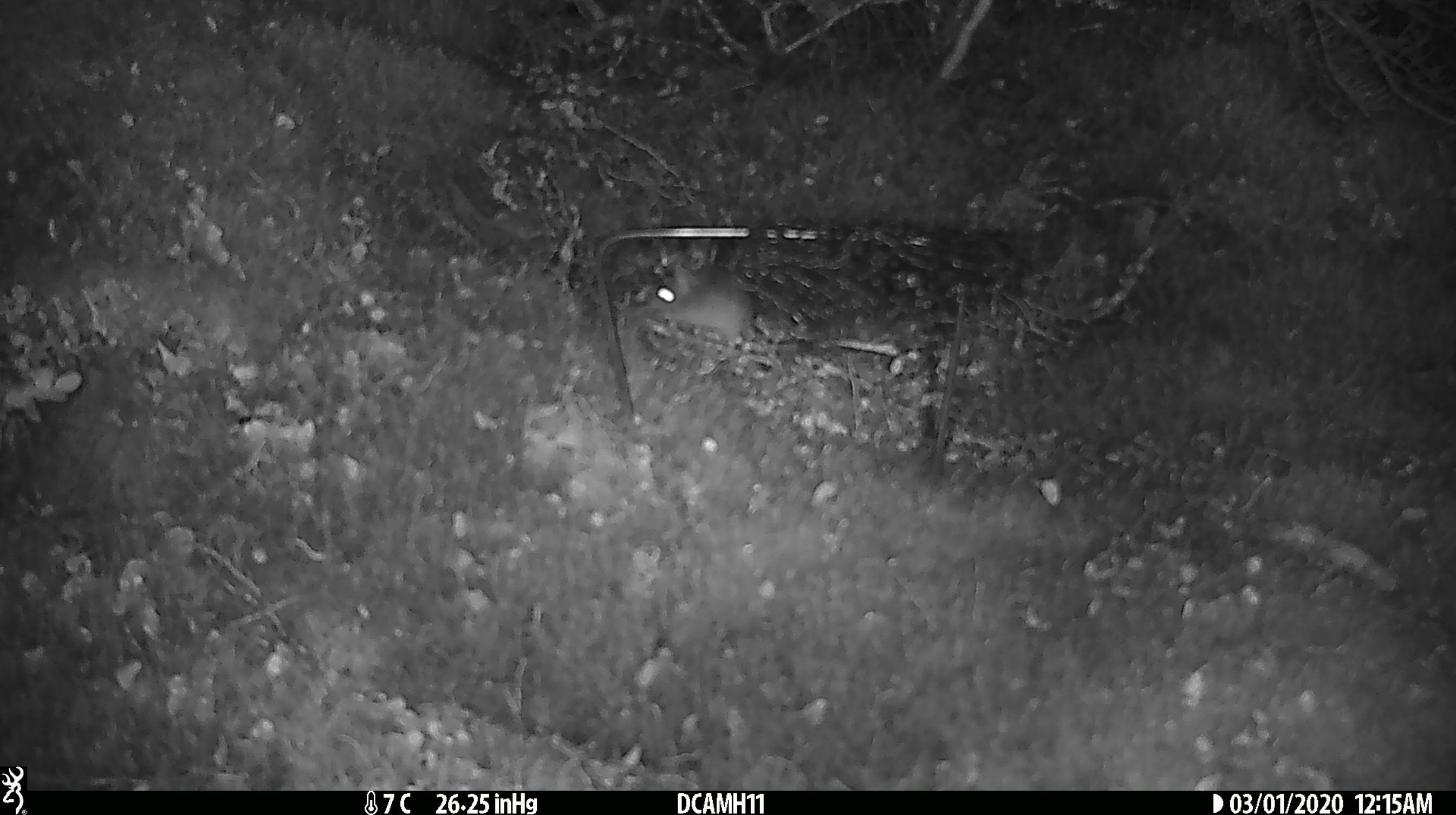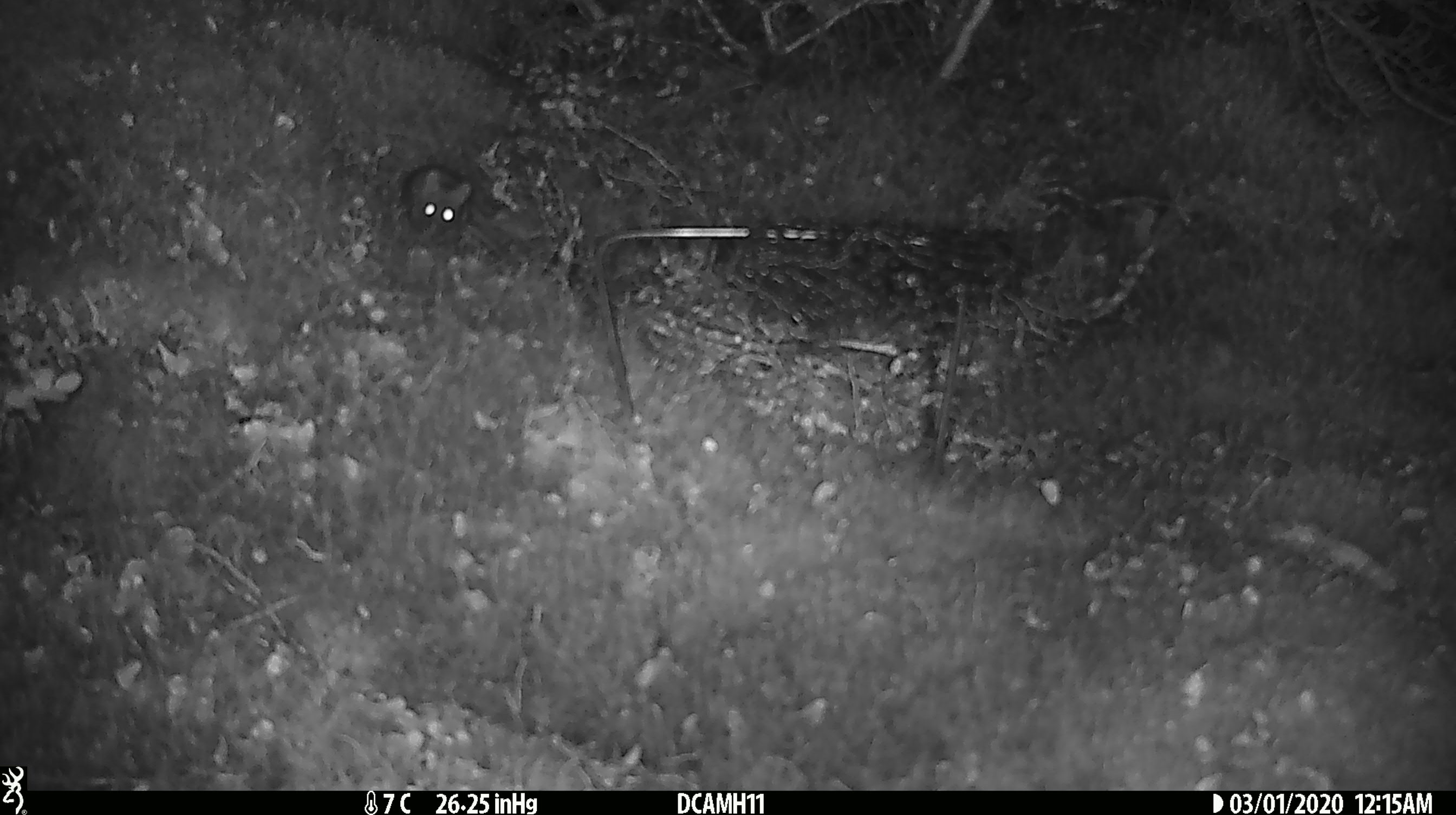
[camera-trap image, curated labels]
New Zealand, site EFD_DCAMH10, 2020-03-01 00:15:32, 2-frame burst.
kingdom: Animalia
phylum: Chordata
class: Mammalia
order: Rodentia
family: Muridae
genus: Mus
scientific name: Mus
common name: mouse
Mouse (Mus).